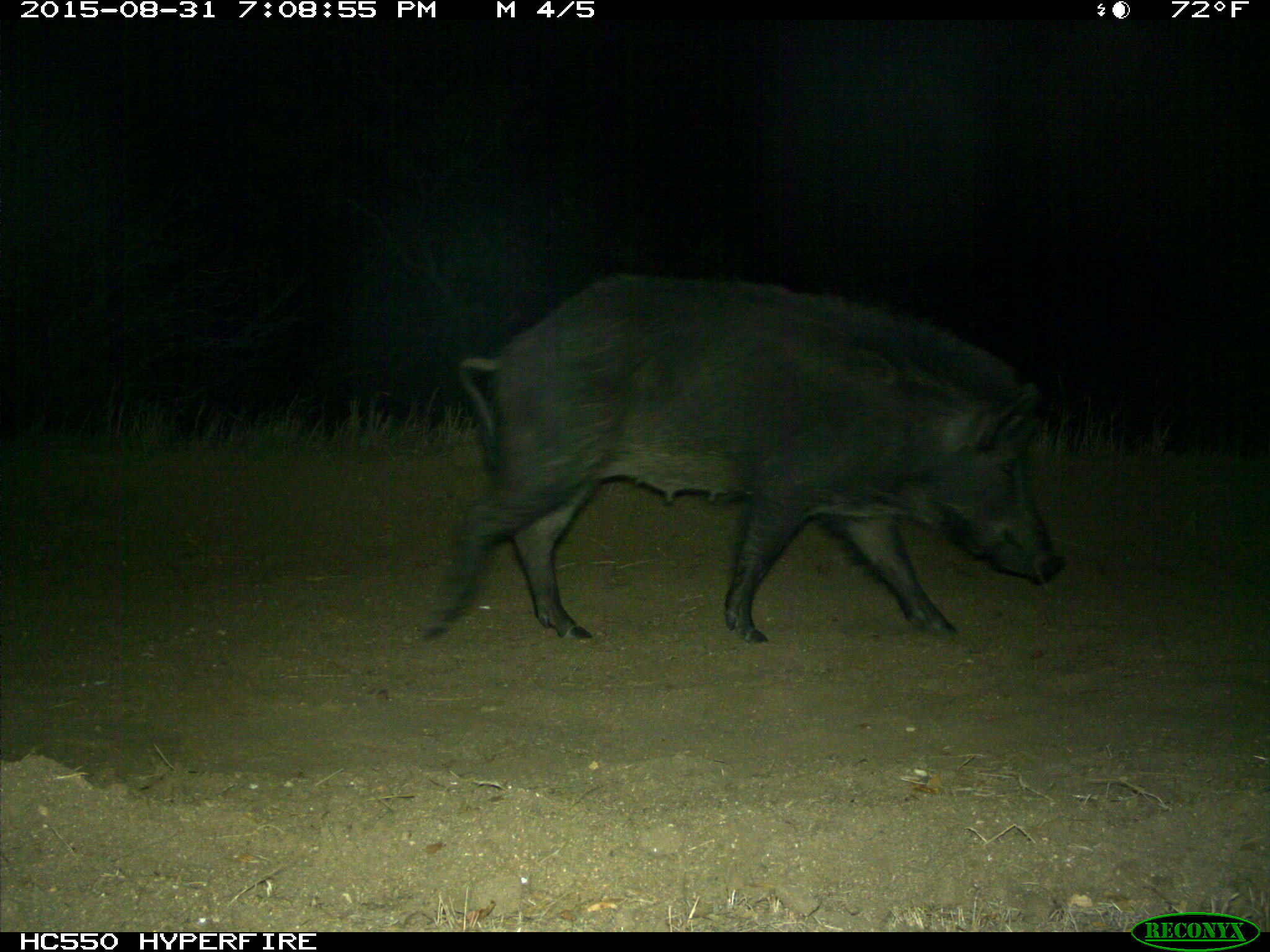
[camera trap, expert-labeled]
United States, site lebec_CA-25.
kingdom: Animalia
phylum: Chordata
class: Mammalia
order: Artiodactyla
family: Suidae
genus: Sus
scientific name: Sus scrofa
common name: wild boar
Sus scrofa (wild boar).